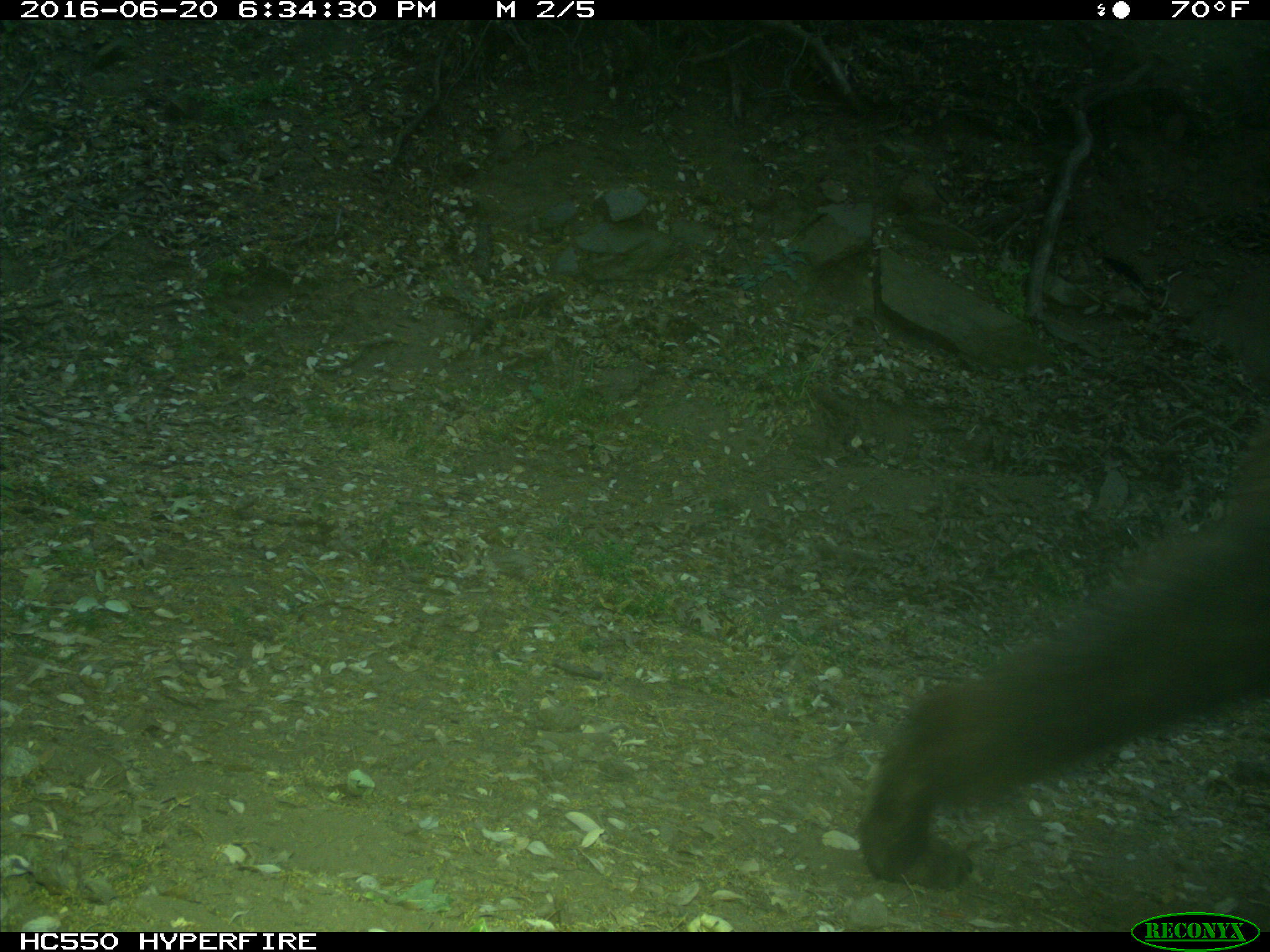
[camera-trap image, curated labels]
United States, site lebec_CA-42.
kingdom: Animalia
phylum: Chordata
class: Mammalia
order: Carnivora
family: Ursidae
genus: Ursus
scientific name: Ursus americanus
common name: american black bear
Ursus americanus (american black bear).